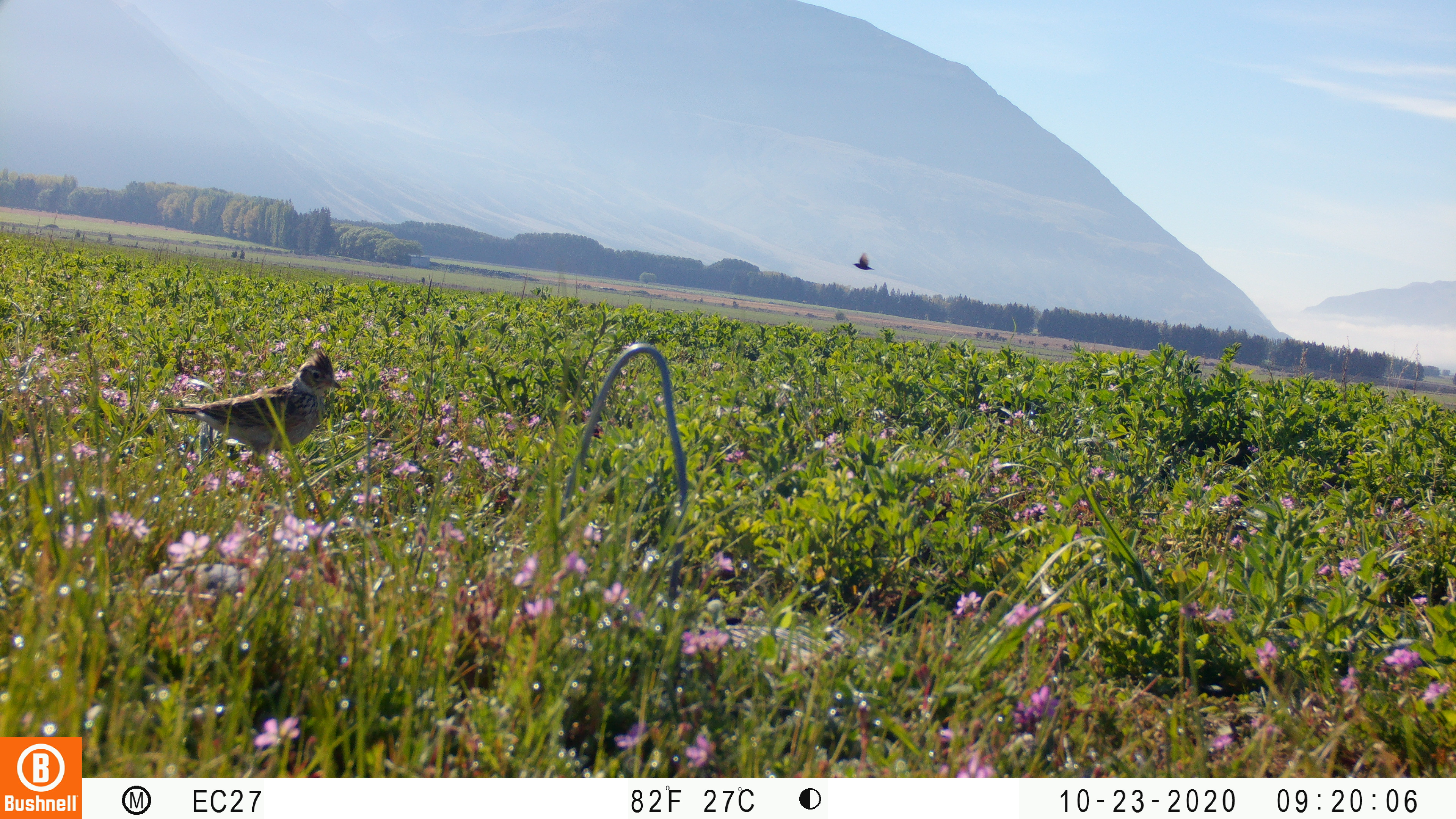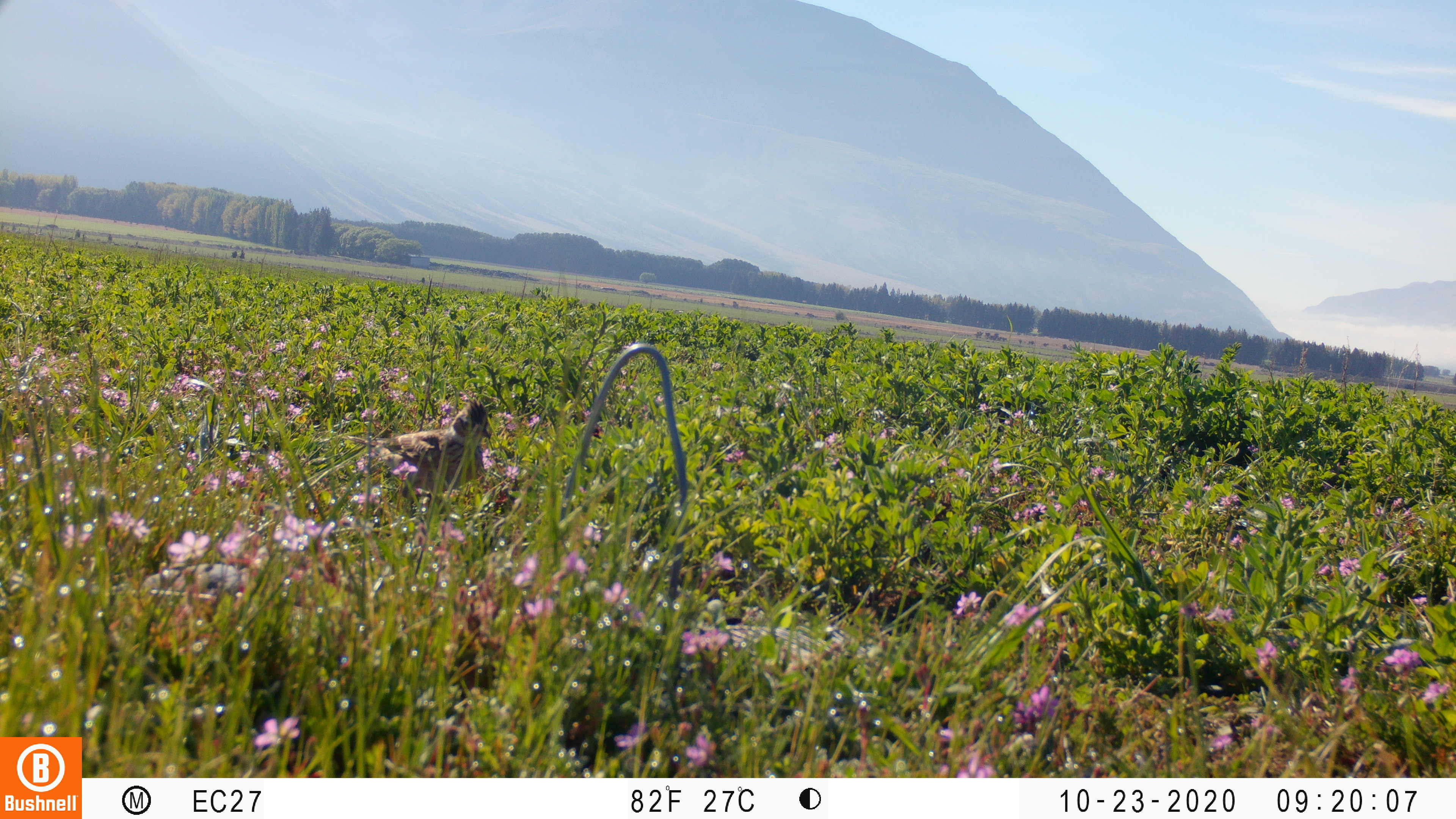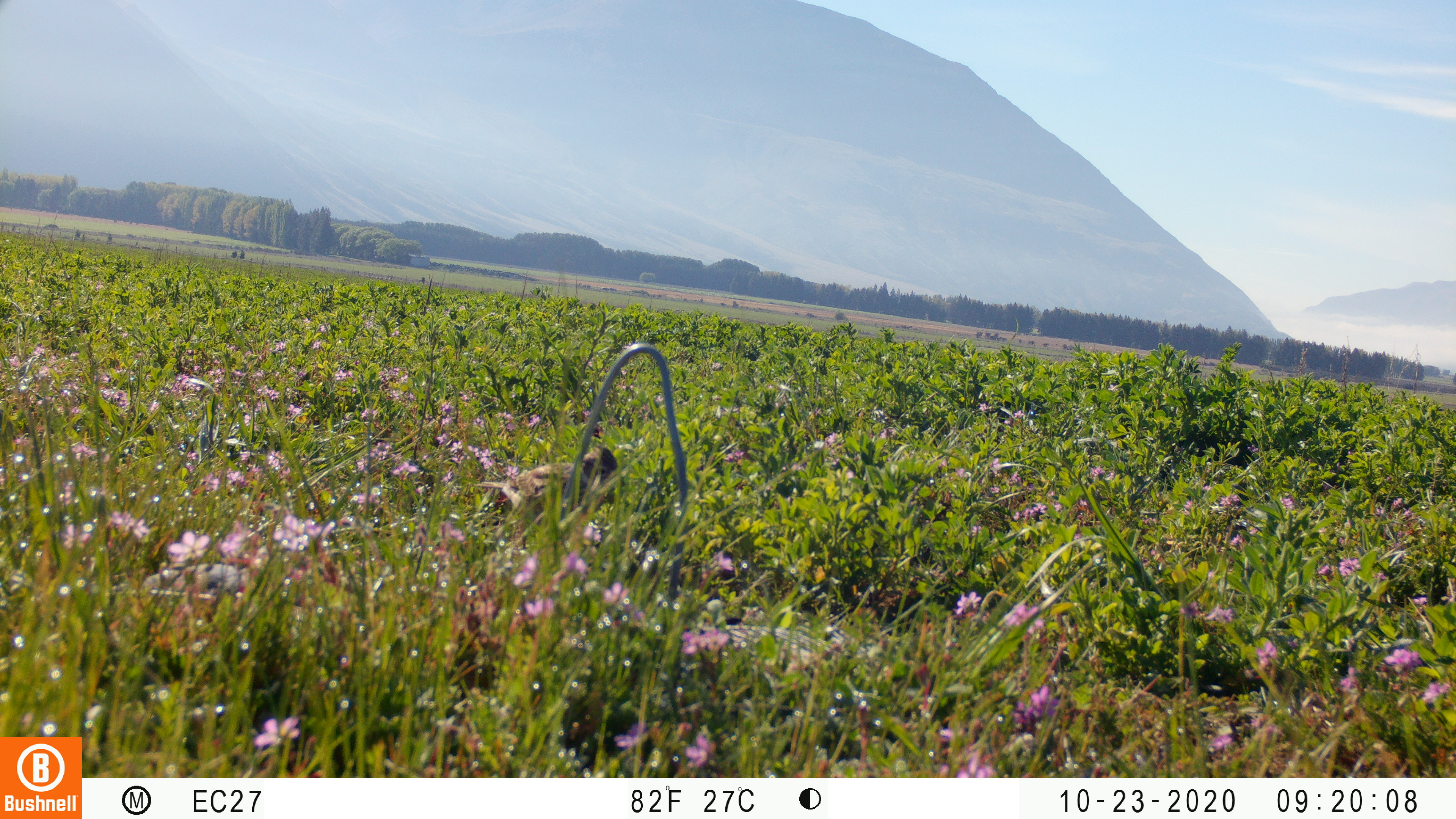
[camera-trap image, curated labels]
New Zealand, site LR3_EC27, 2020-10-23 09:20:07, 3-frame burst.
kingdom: Animalia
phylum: Chordata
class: Aves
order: Passeriformes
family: Motacillidae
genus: Anthus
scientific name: Anthus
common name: pipit